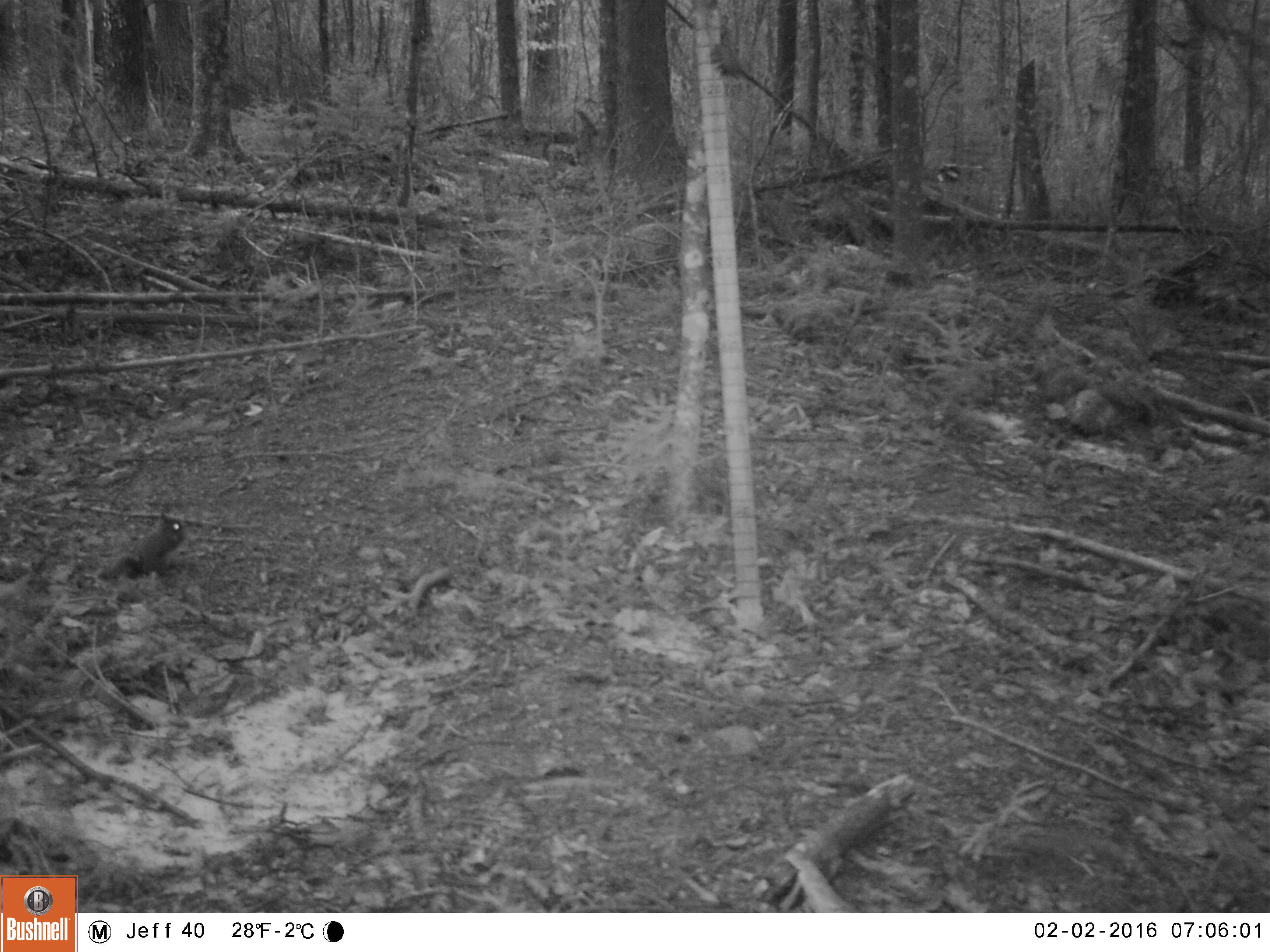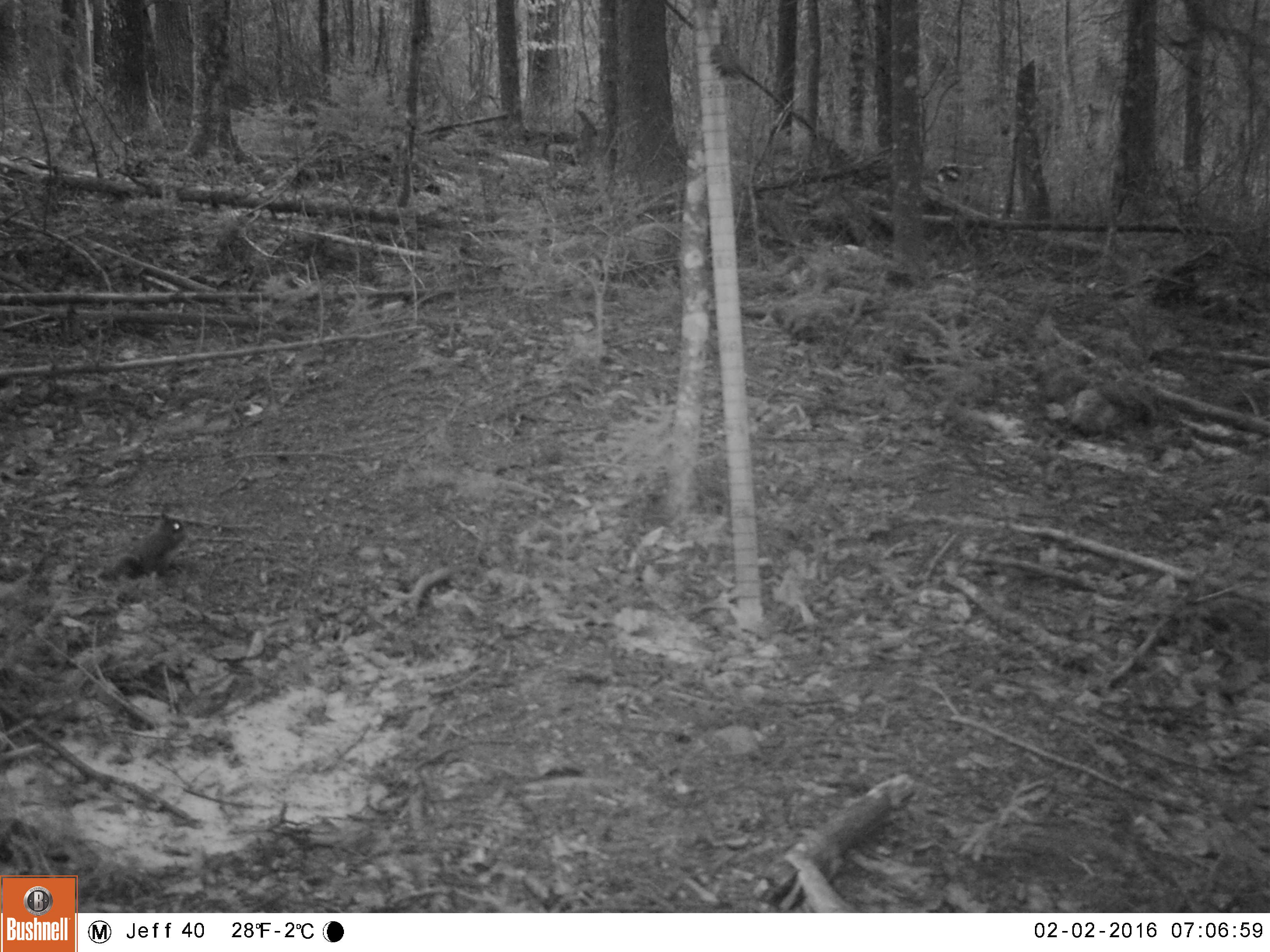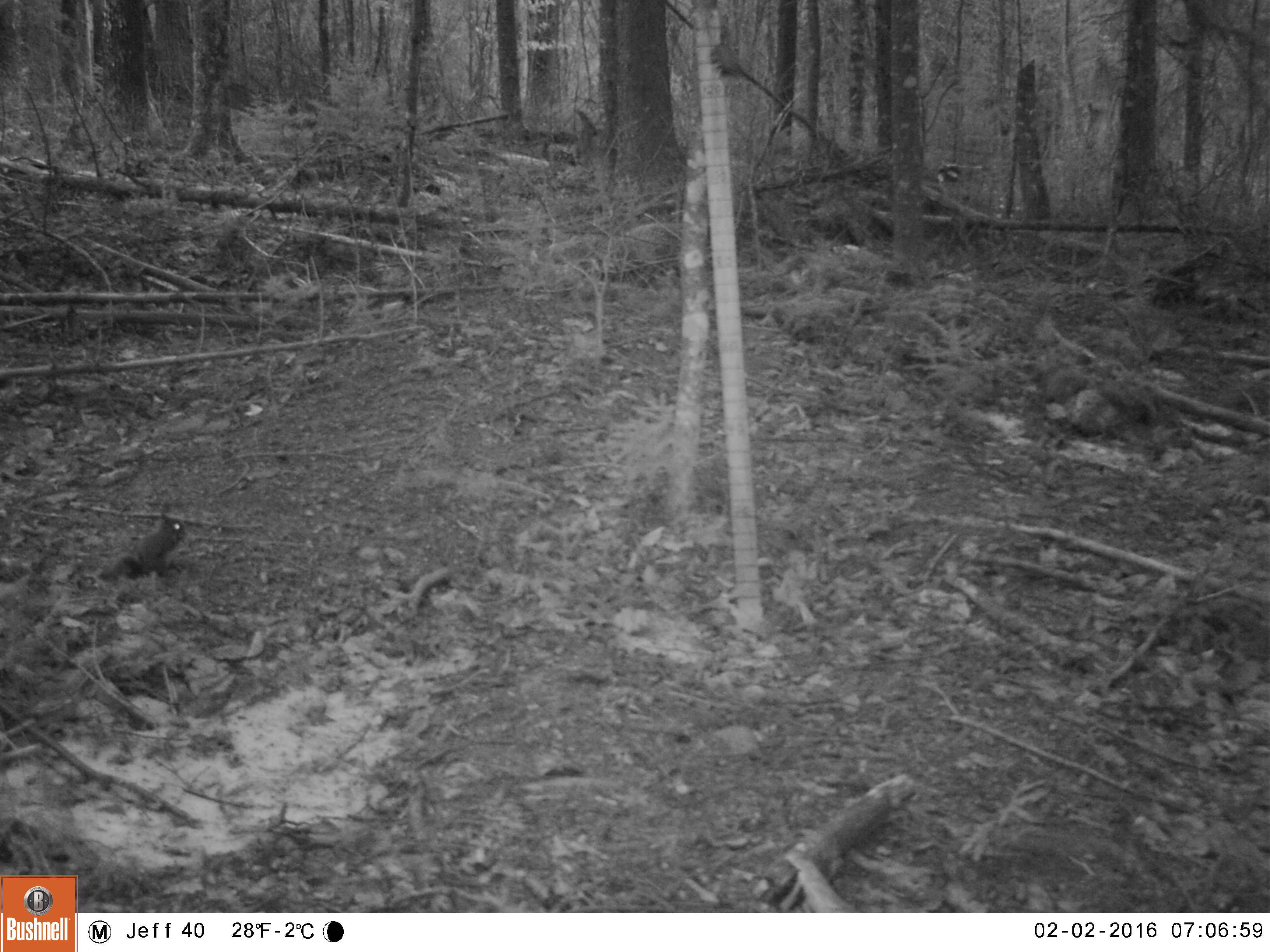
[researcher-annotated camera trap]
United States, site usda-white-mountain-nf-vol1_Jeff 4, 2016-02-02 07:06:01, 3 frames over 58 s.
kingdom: Animalia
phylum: Chordata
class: Mammalia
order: Rodentia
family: Sciuridae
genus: Tamiasciurus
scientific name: Tamiasciurus hudsonicus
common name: red squirrel